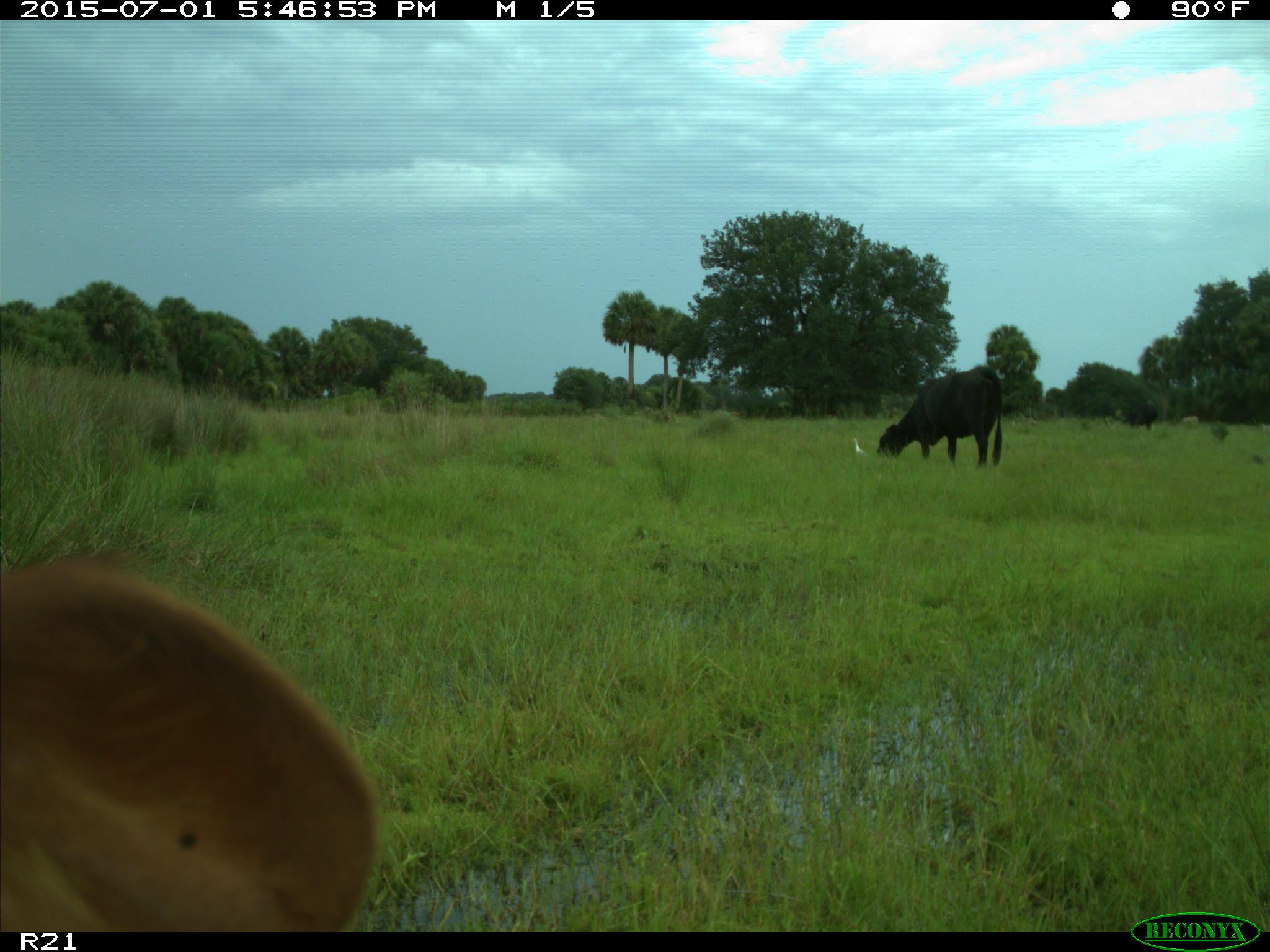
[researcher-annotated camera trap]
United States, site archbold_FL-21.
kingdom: Animalia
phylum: Chordata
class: Mammalia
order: Artiodactyla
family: Bovidae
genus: Bos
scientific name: Bos taurus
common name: domestic cow